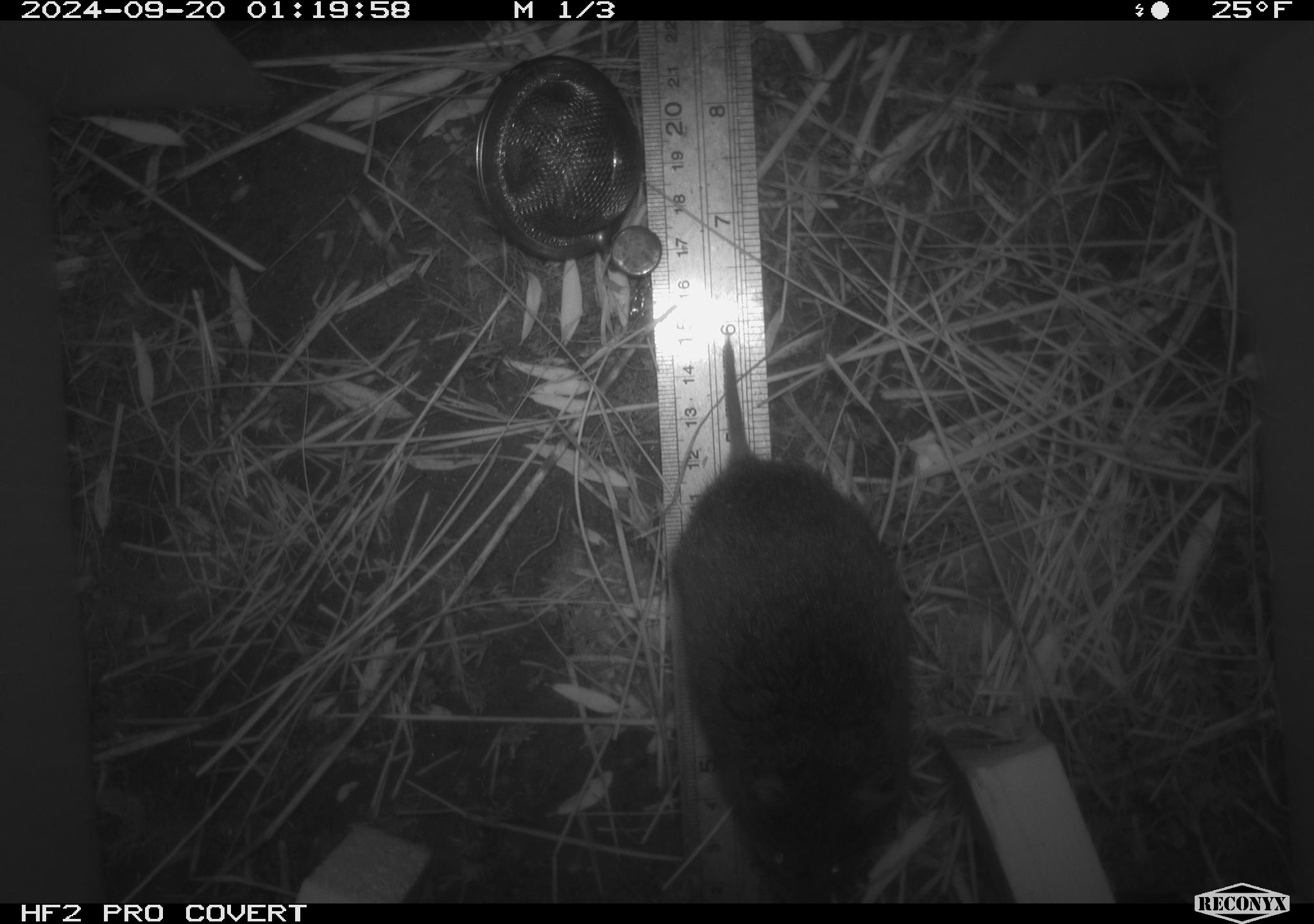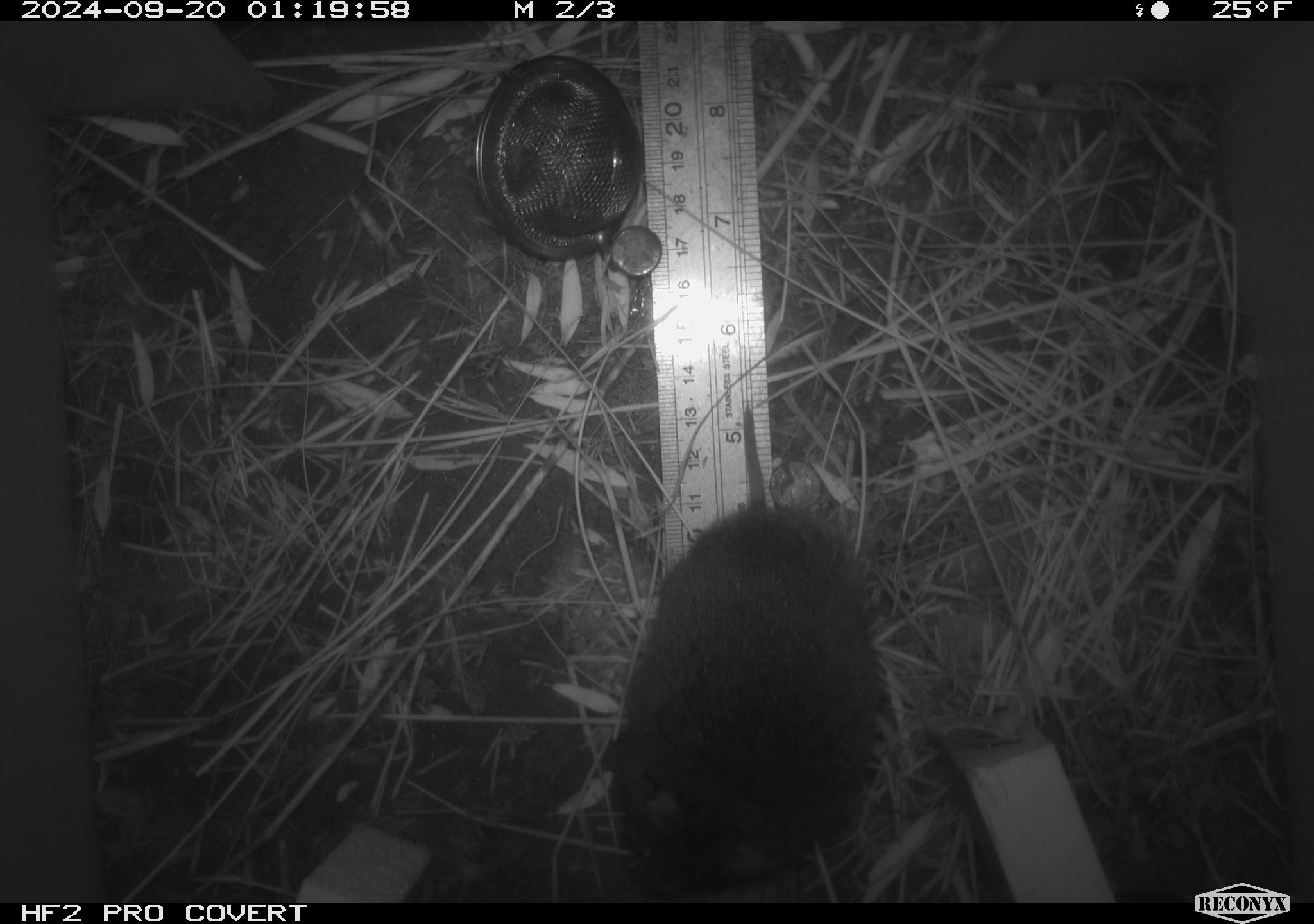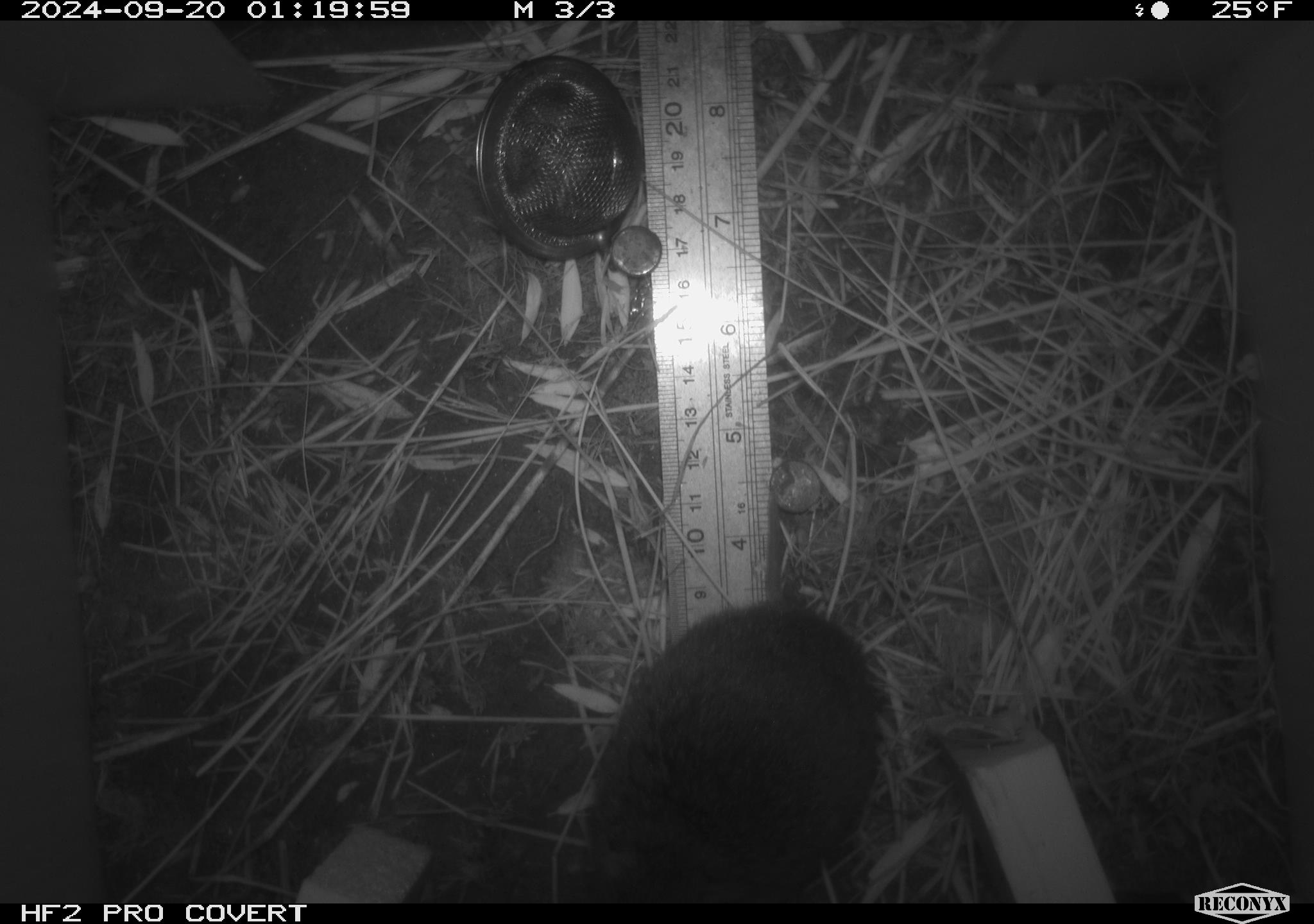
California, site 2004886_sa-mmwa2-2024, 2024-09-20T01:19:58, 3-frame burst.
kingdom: Animalia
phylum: Chordata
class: Mammalia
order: Rodentia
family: Cricetidae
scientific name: Arvicolinae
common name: voles, lemmings, and muskrats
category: arvicolinae subfamily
Arvicolinae subfamily (voles, lemmings, and muskrats) (Arvicolinae).